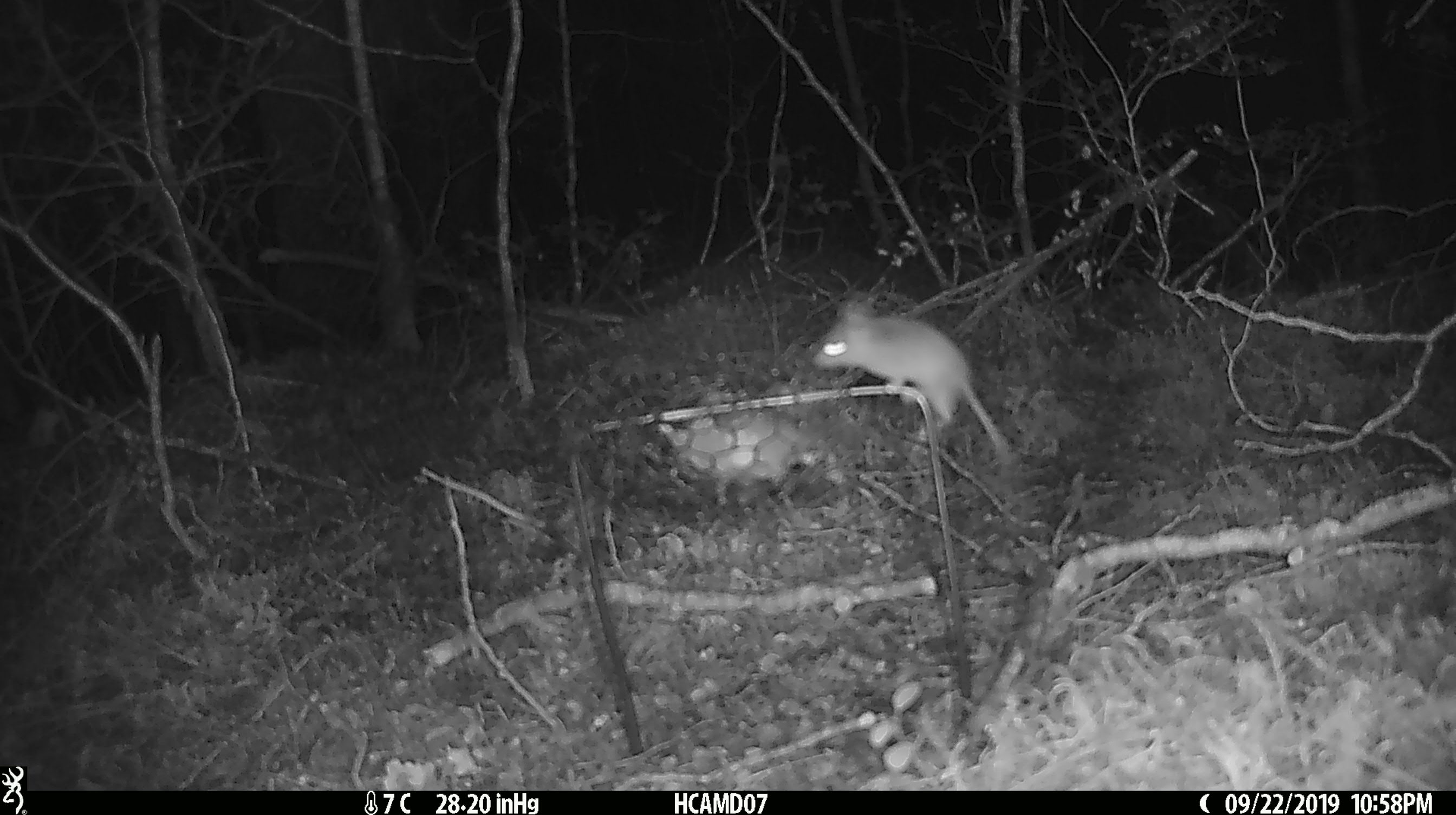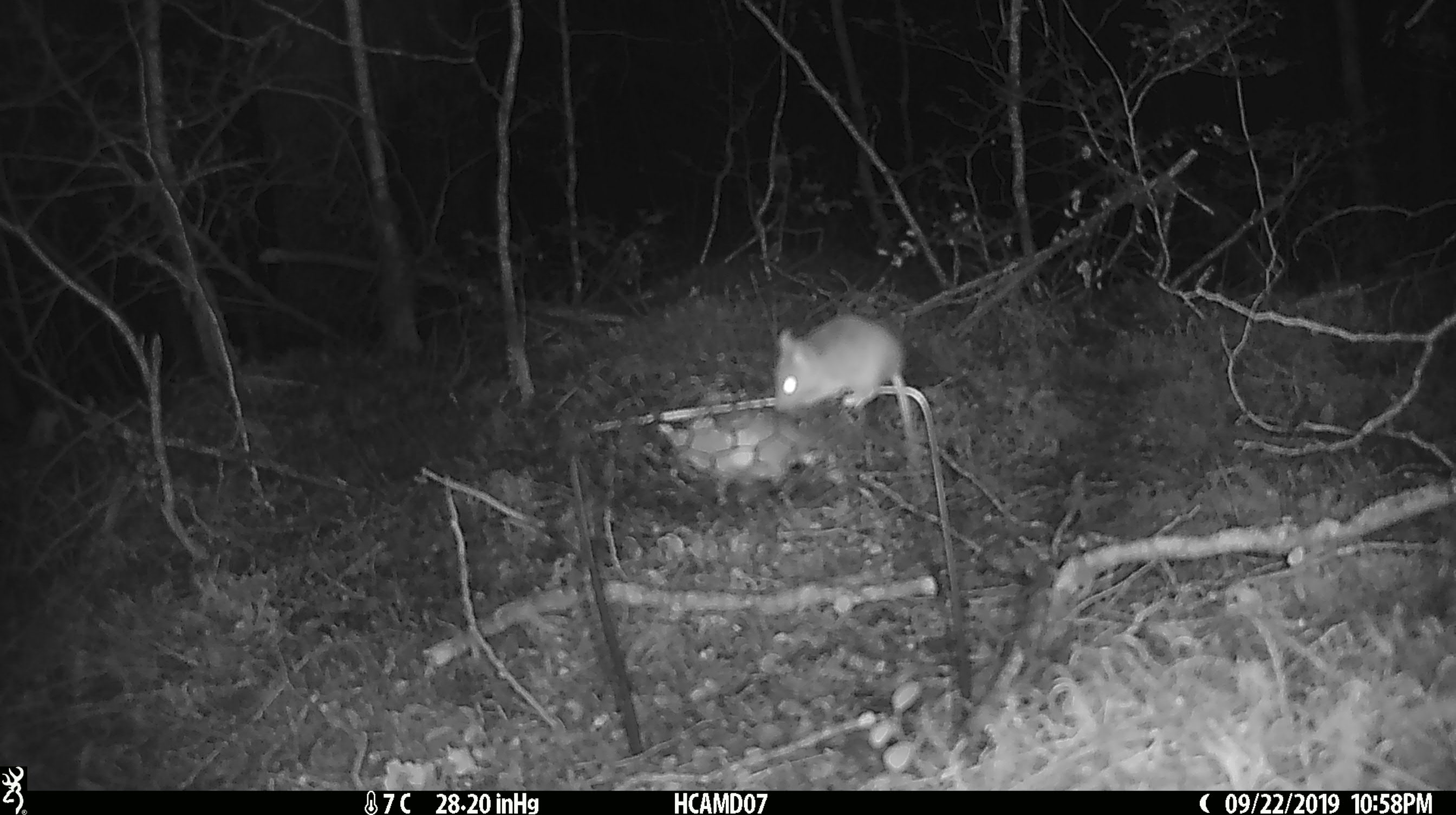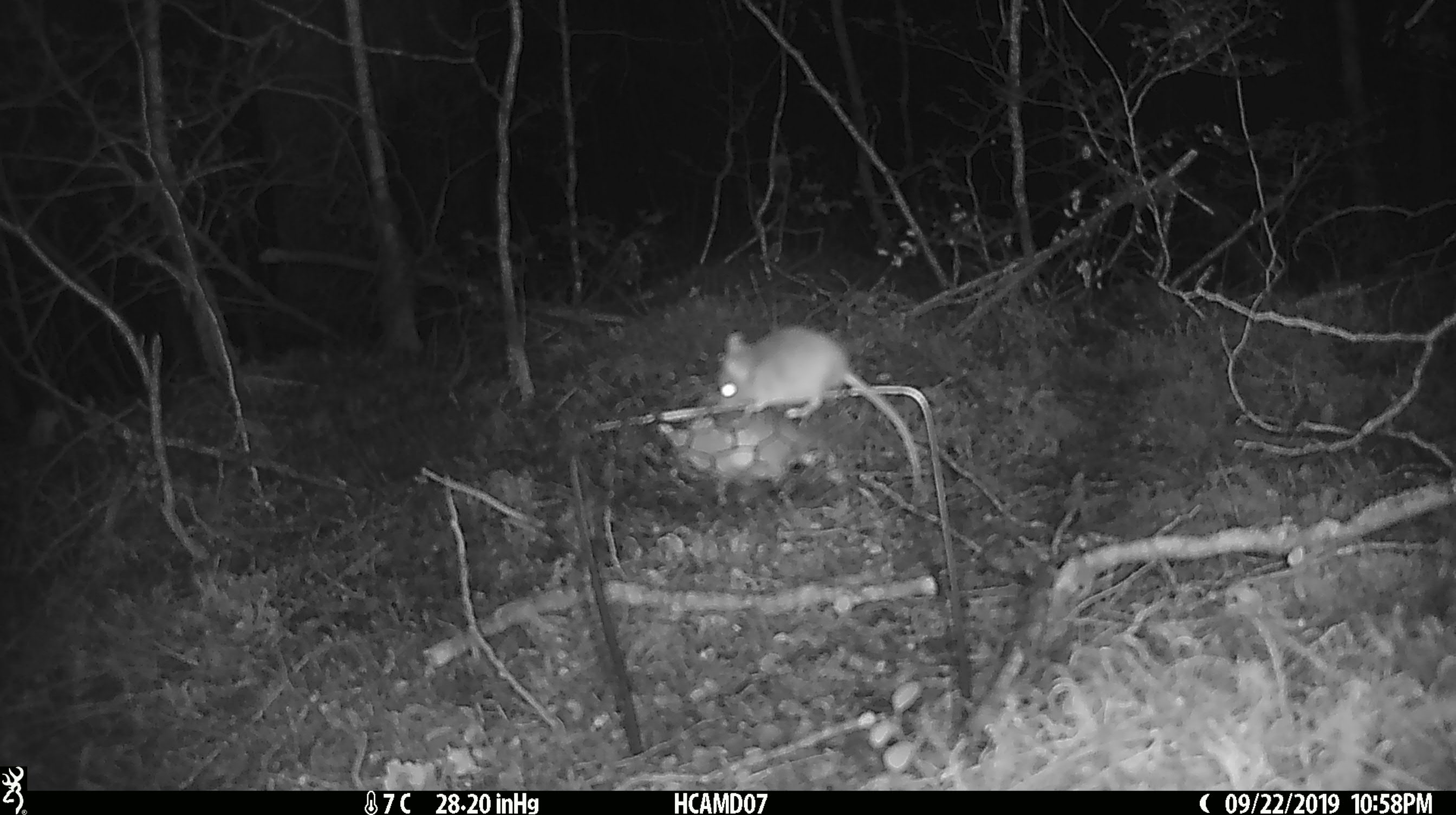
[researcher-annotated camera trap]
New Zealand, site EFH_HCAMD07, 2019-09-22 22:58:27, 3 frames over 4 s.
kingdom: Animalia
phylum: Chordata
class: Mammalia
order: Rodentia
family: Muridae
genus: Mus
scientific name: Mus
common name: mouse